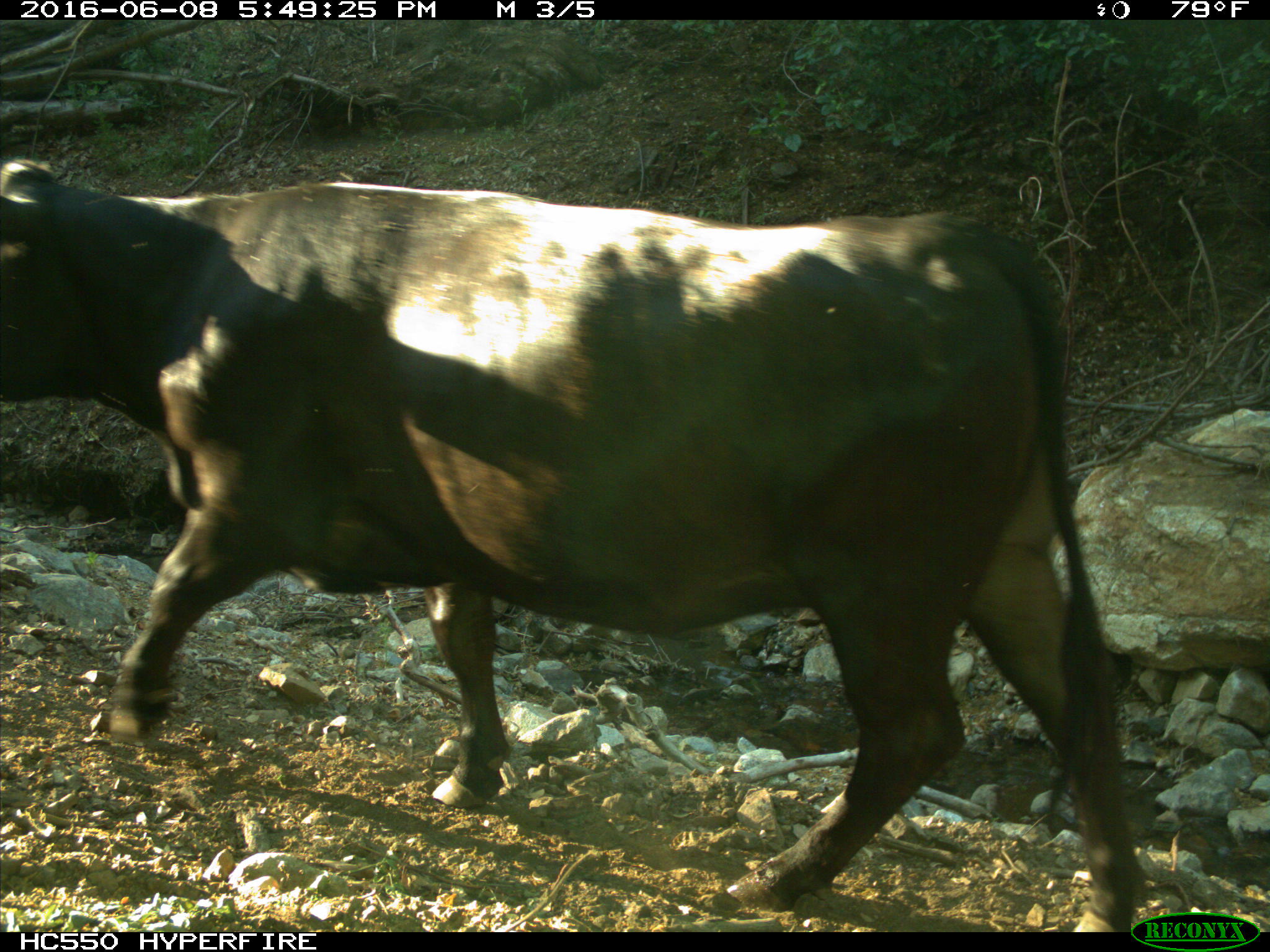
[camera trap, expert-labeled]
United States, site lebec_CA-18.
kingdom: Animalia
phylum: Chordata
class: Mammalia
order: Artiodactyla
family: Bovidae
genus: Bos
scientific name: Bos taurus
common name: domestic cow